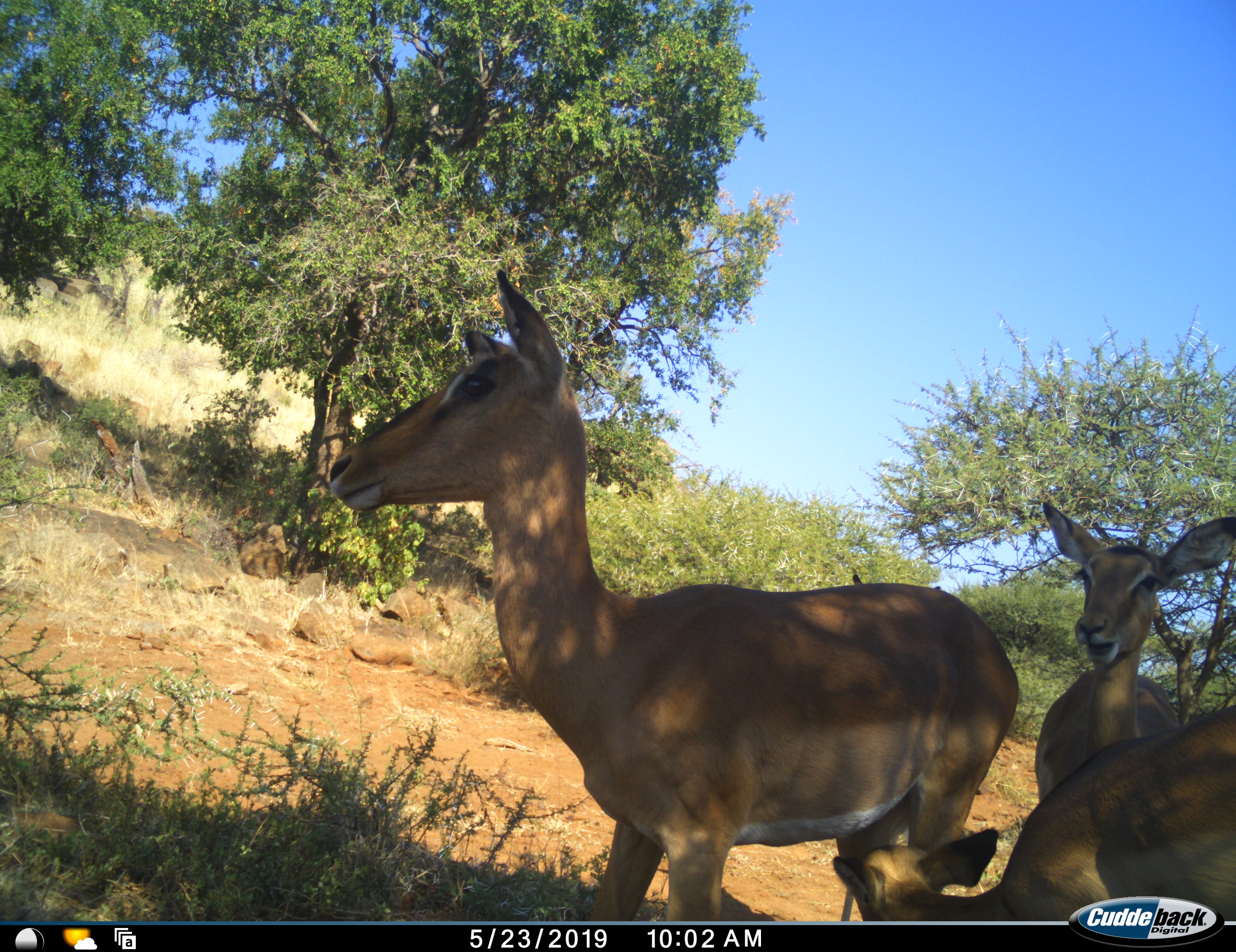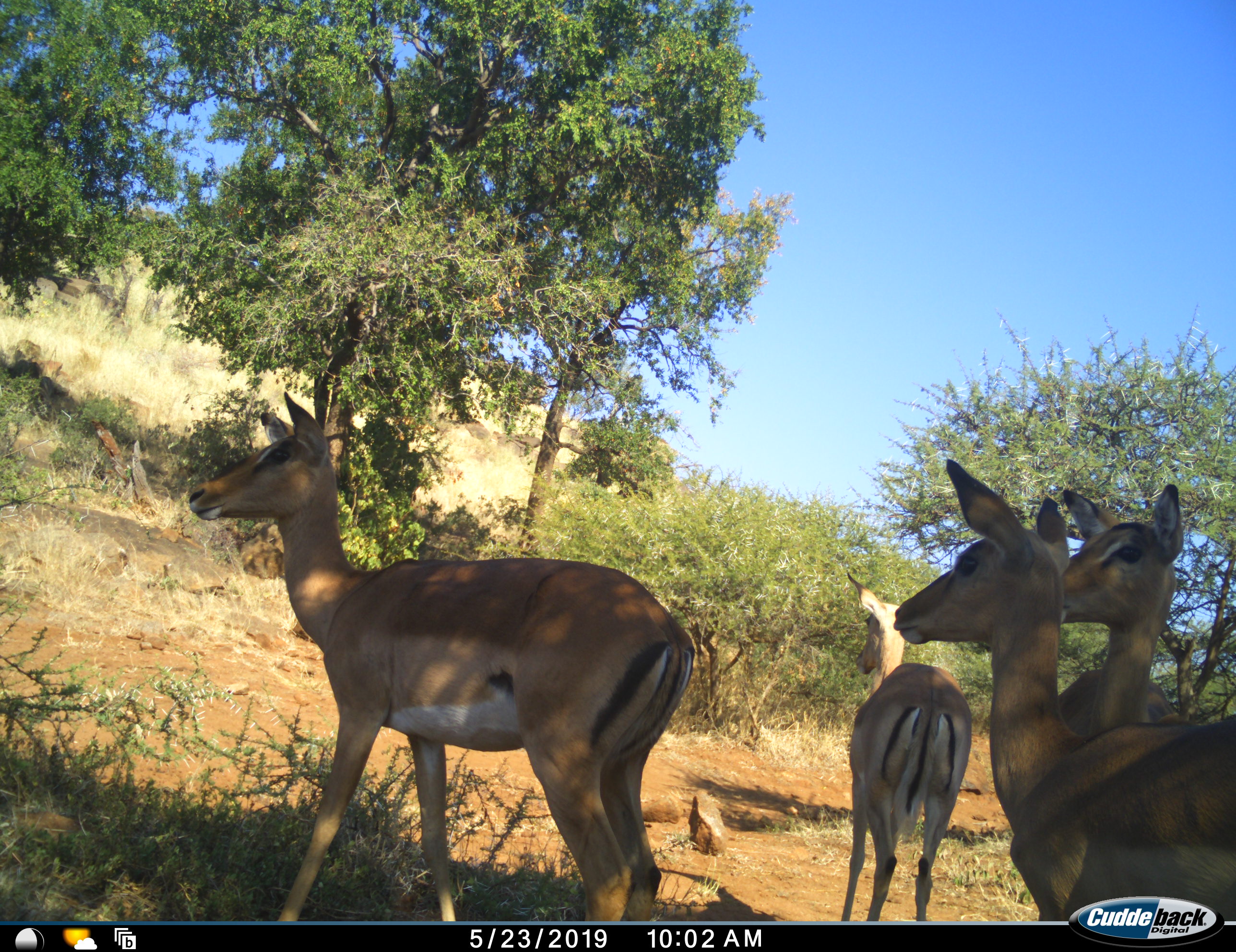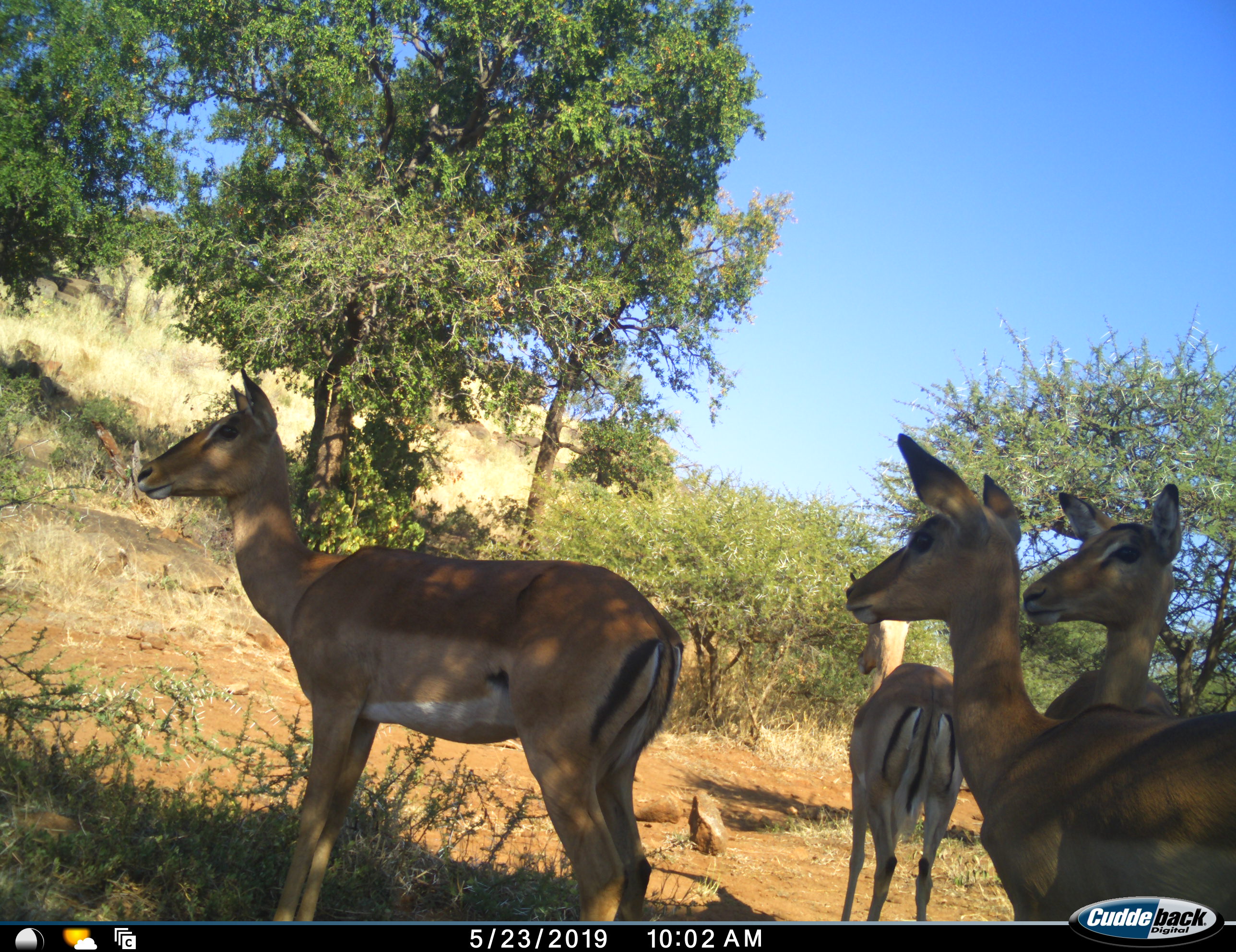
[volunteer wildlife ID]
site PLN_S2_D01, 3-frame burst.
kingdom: Animalia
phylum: Chordata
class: Mammalia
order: Artiodactyla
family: Bovidae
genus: Aepyceros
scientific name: Aepyceros melampus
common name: impala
Impala (Aepyceros melampus), count 4. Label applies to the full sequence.